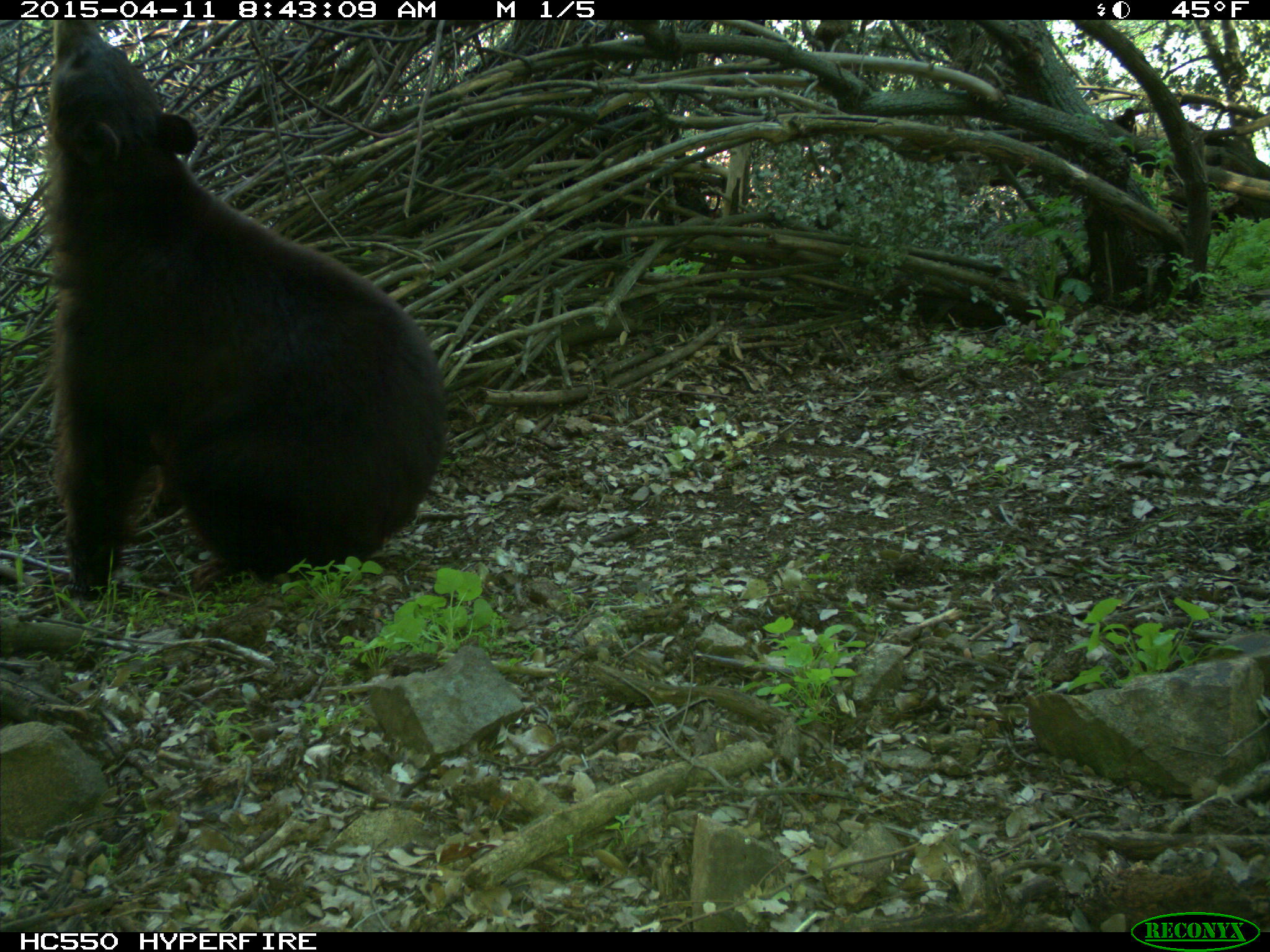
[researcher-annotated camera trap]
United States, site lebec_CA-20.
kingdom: Animalia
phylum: Chordata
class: Mammalia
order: Carnivora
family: Ursidae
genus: Ursus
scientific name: Ursus americanus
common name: american black bear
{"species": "Ursus americanus (american black bear)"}